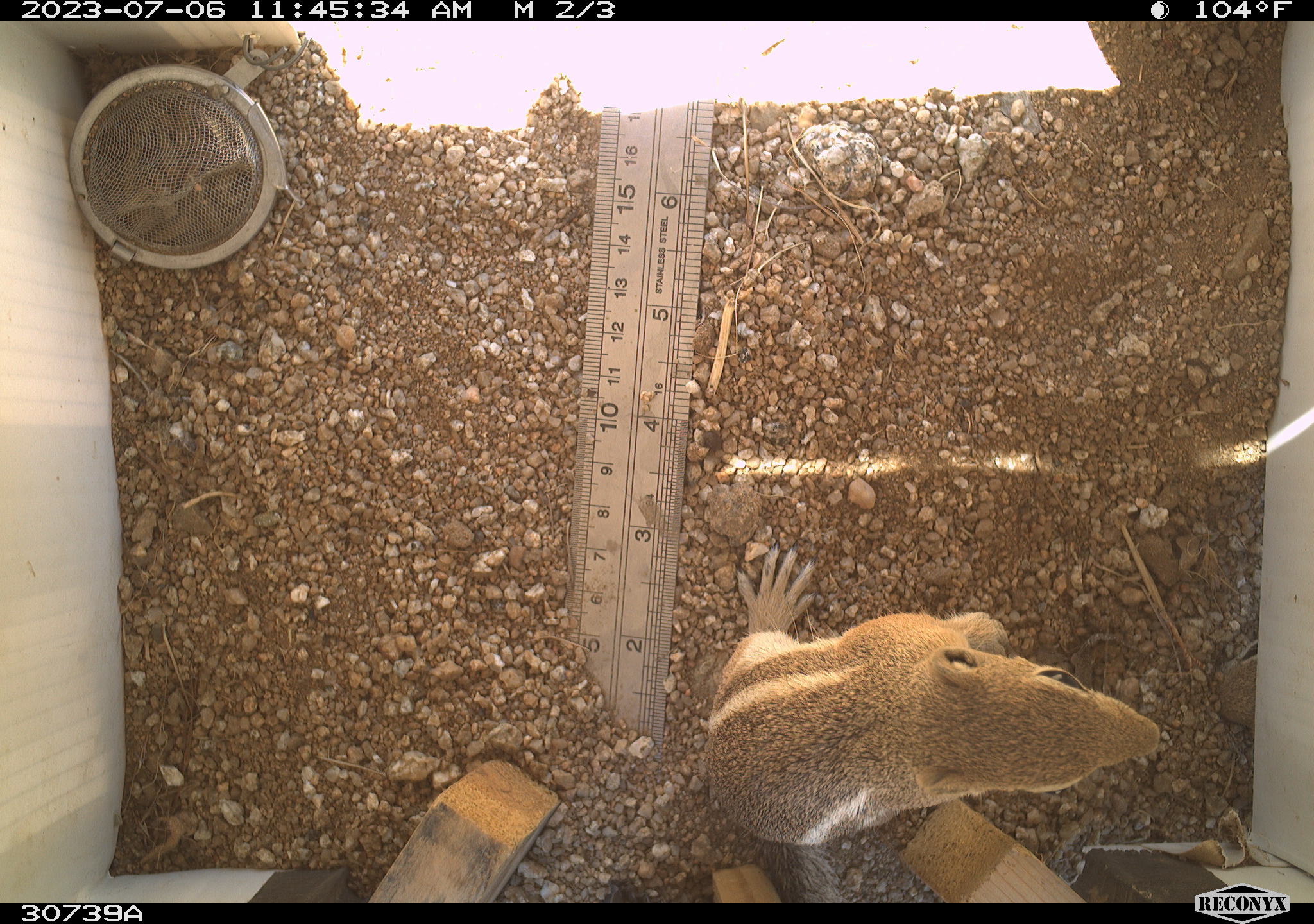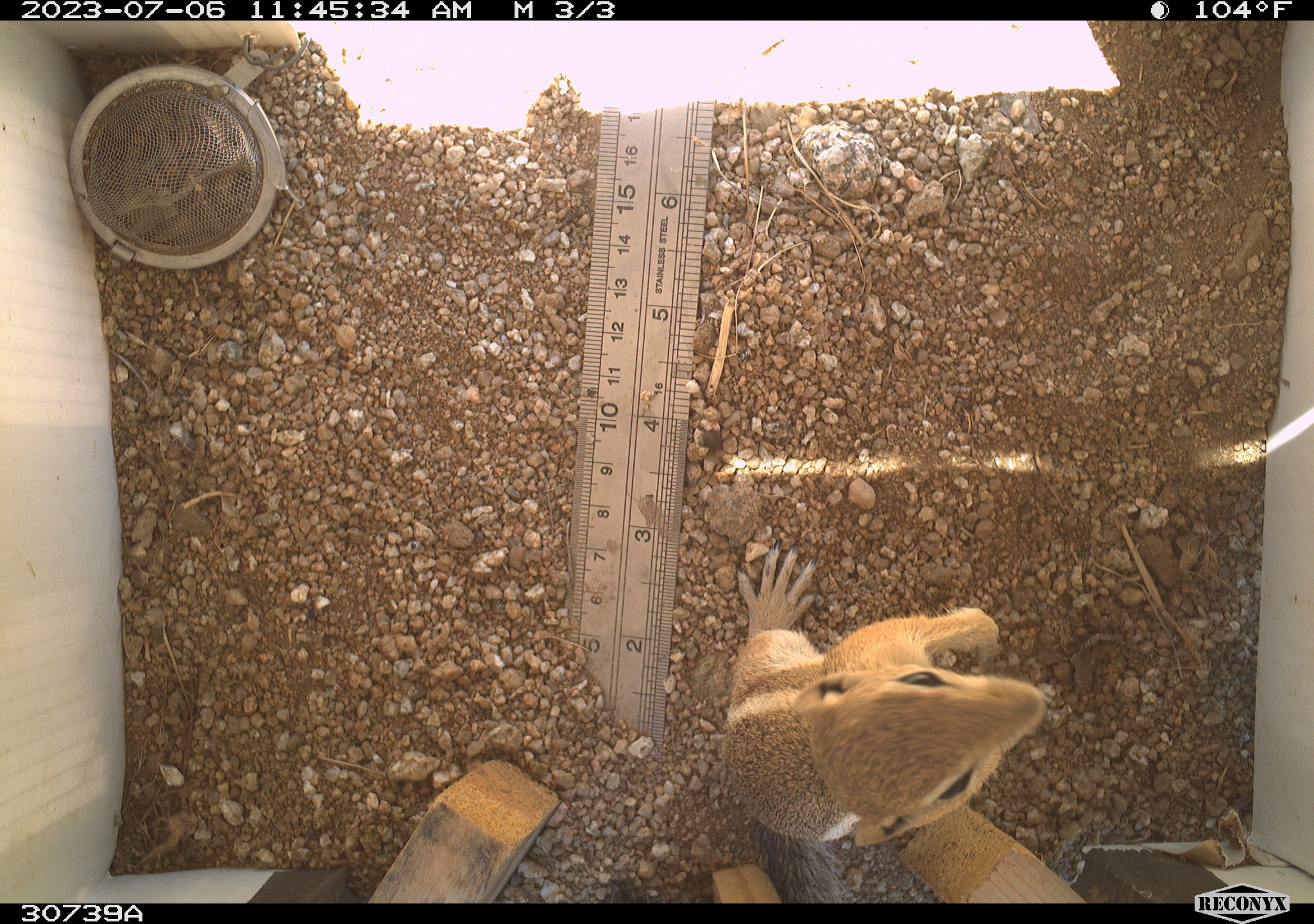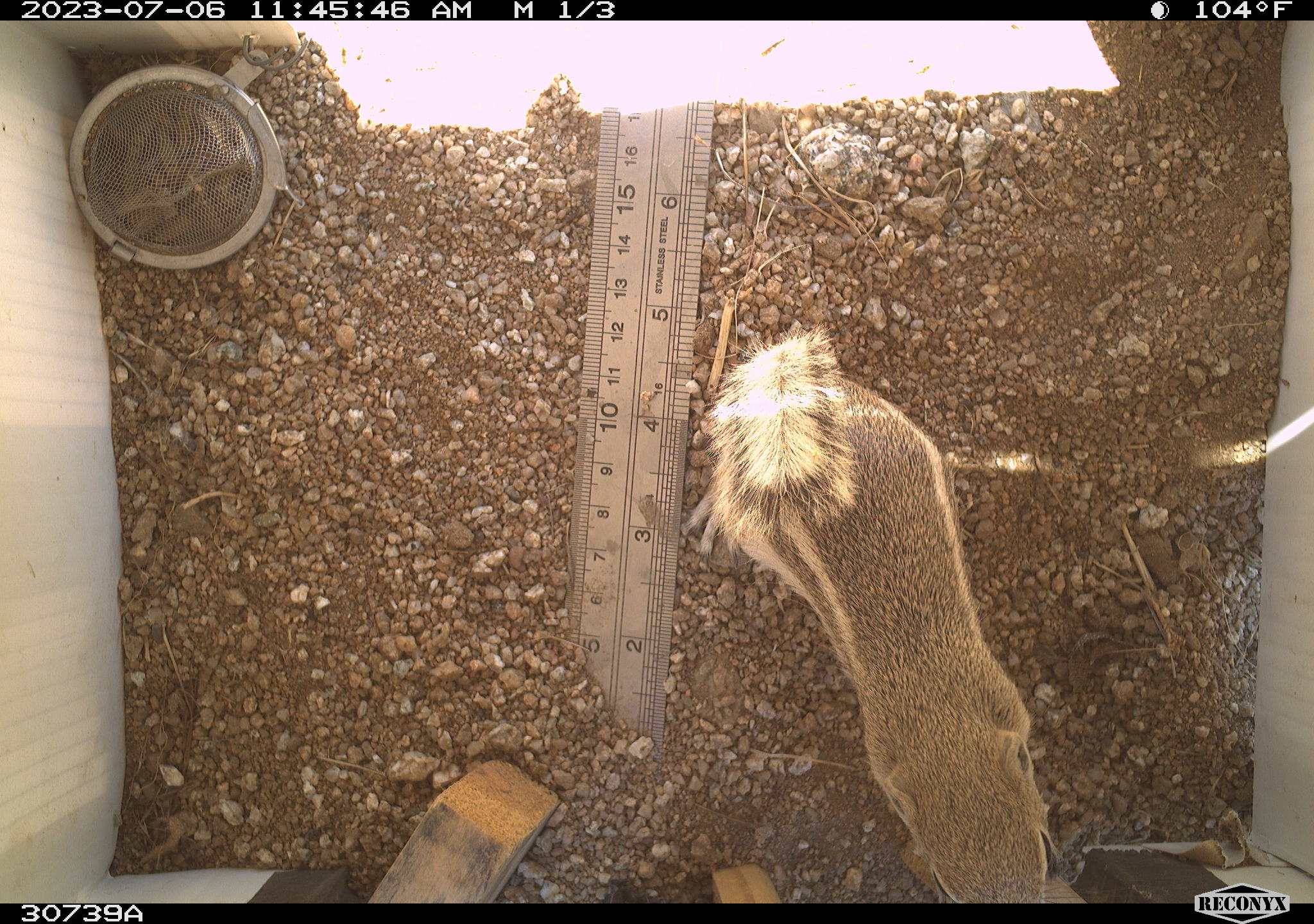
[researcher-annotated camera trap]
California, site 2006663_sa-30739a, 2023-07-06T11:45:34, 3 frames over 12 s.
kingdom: Animalia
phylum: Chordata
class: Mammalia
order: Rodentia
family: Sciuridae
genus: Ammospermophilus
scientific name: Ammospermophilus leucurus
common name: white-tailed antelope squirrel